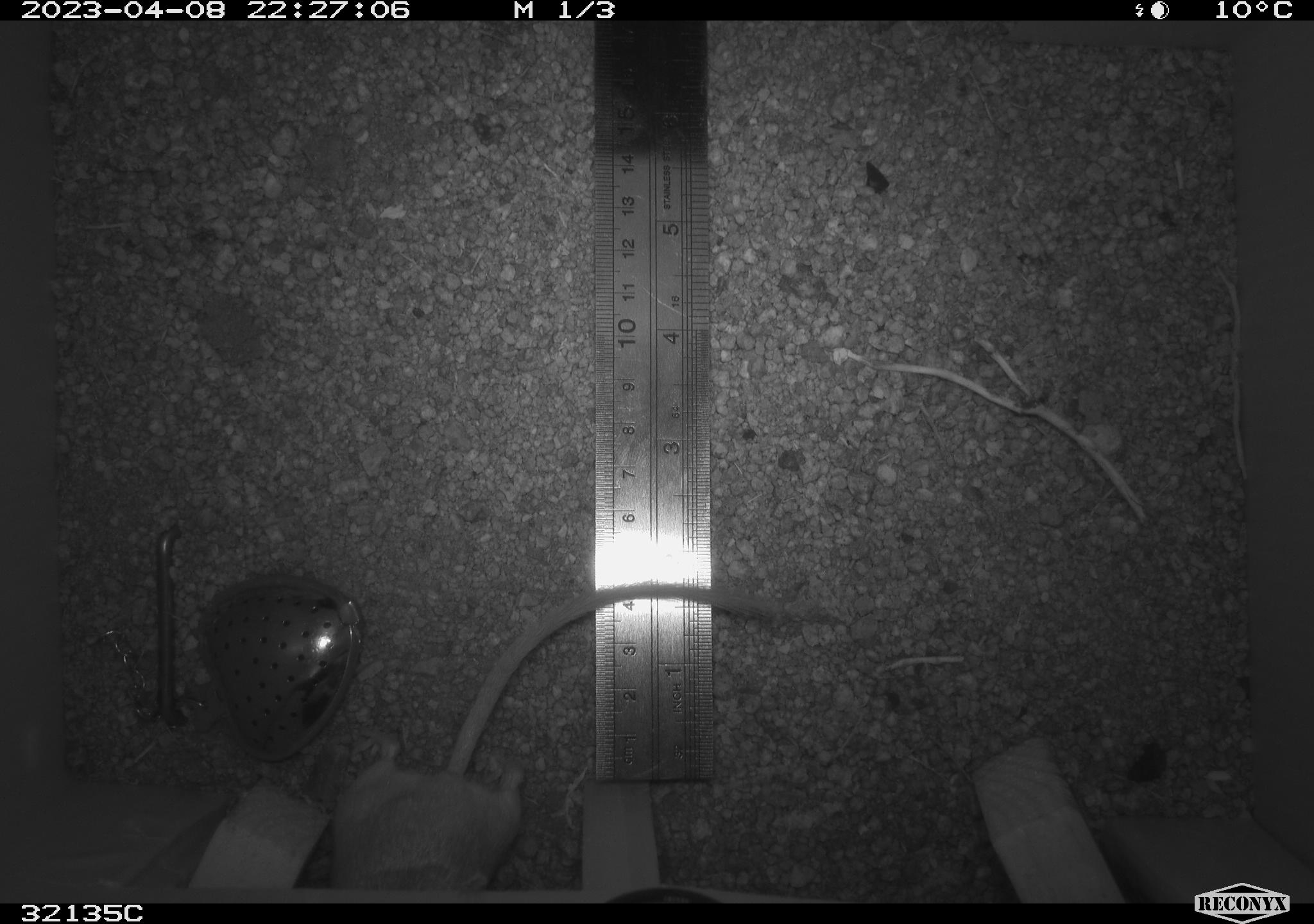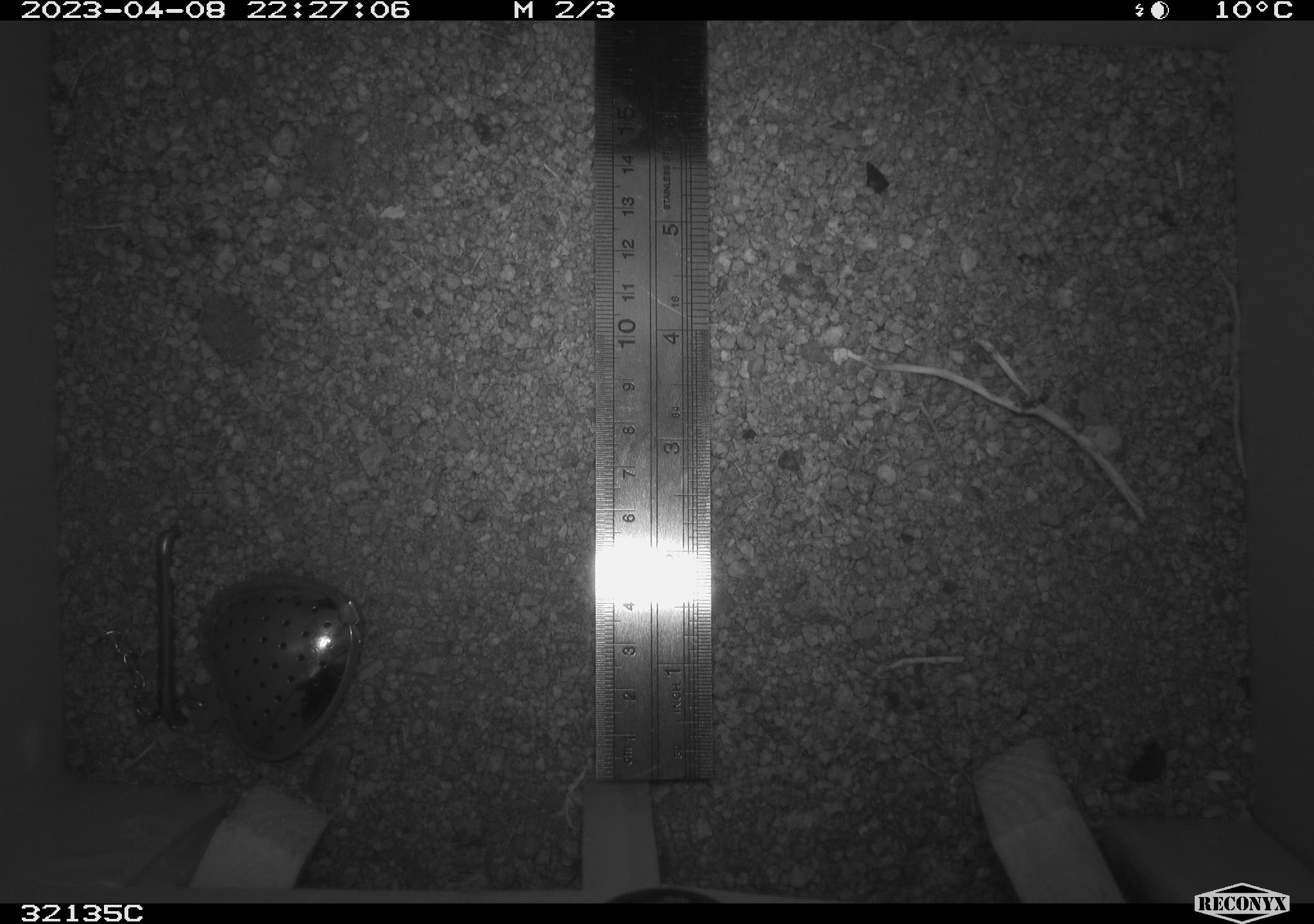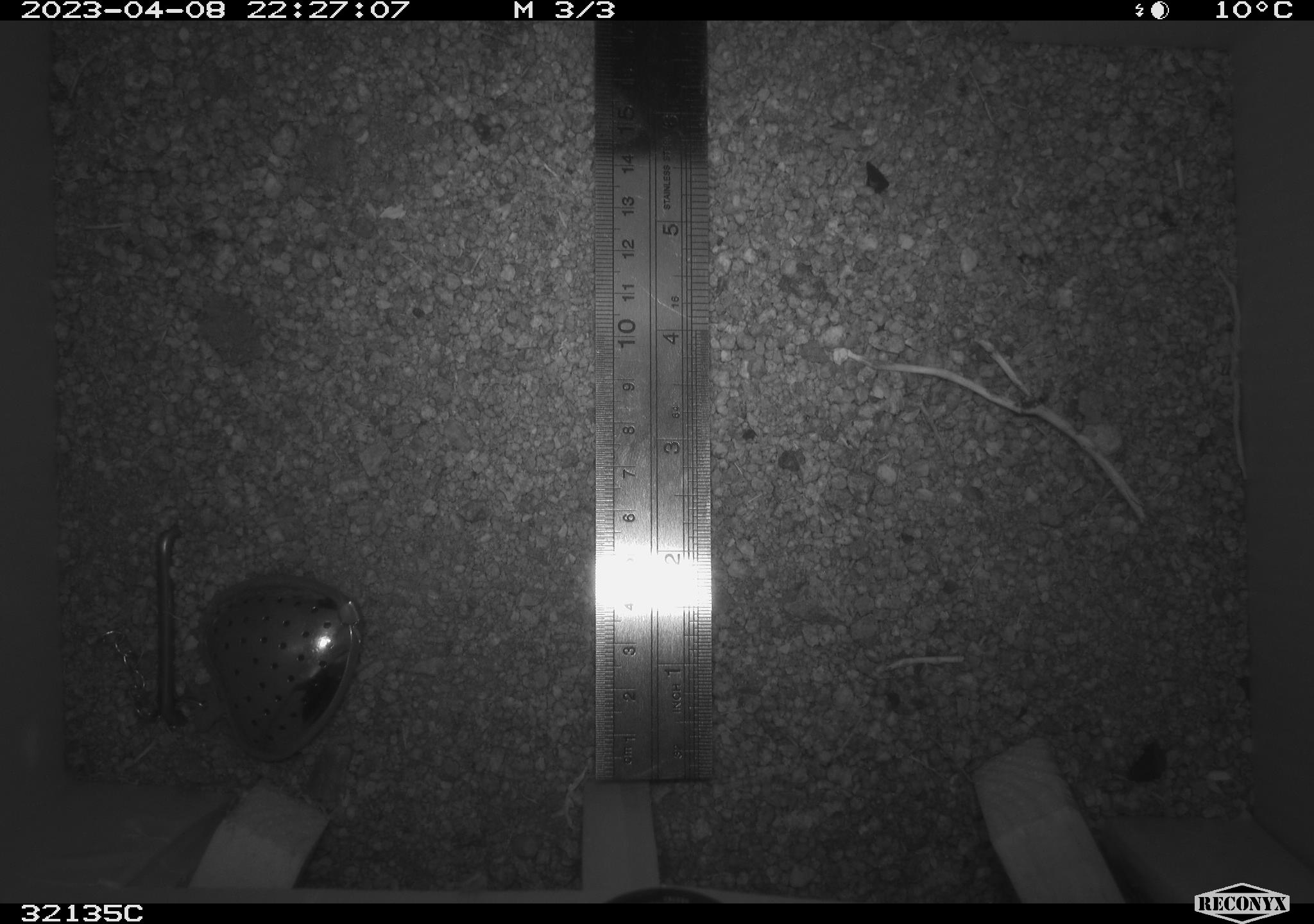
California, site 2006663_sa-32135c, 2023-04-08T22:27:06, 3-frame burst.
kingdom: Animalia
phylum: Chordata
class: Mammalia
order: Rodentia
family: Heteromyidae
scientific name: Heteromyidae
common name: kangaroo rats and pocket mice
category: heteromyidae family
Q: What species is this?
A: Heteromyidae family (kangaroo rats and pocket mice) (Heteromyidae).